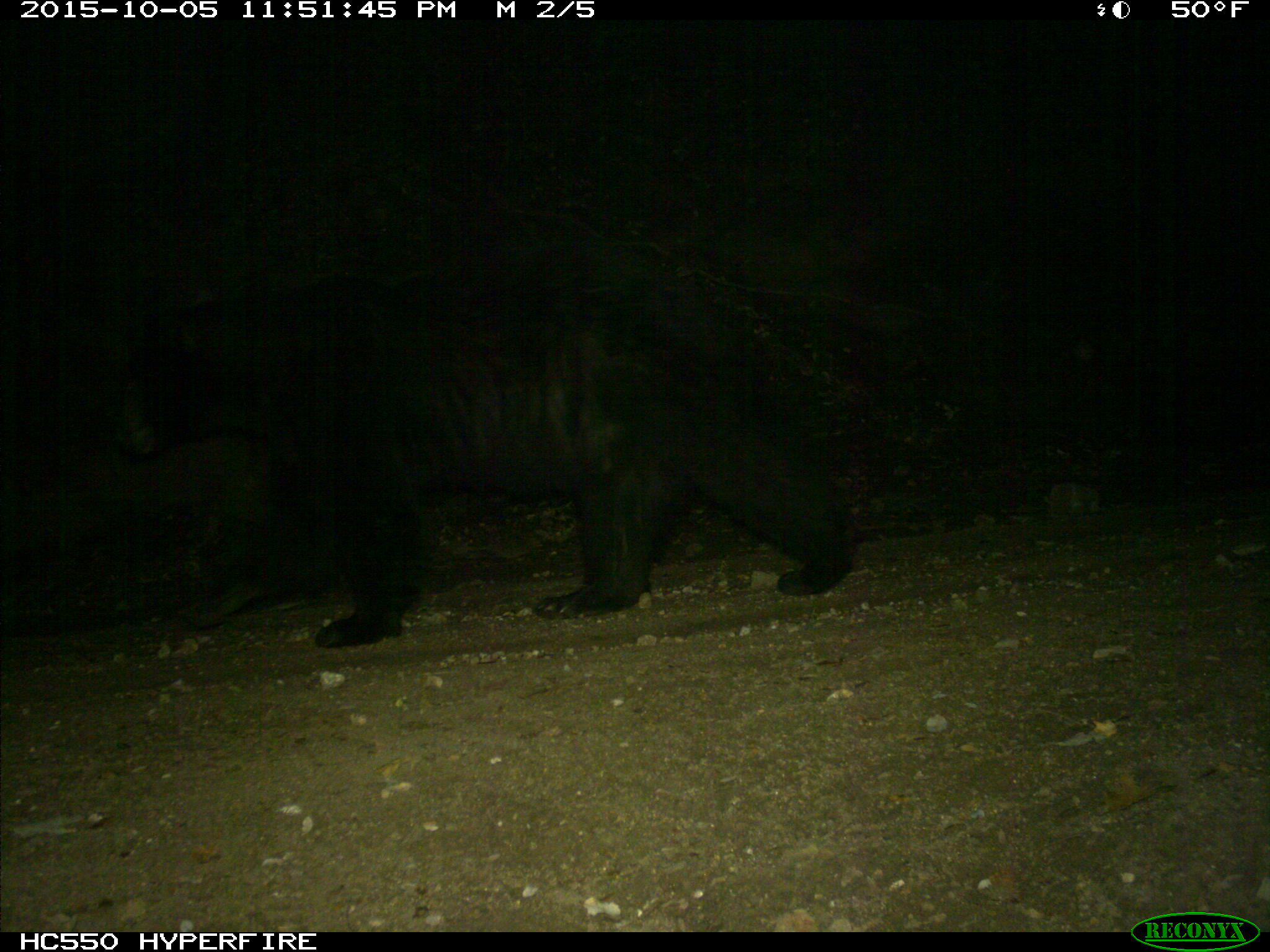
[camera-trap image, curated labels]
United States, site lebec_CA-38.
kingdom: Animalia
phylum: Chordata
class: Mammalia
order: Carnivora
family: Ursidae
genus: Ursus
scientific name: Ursus americanus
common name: american black bear